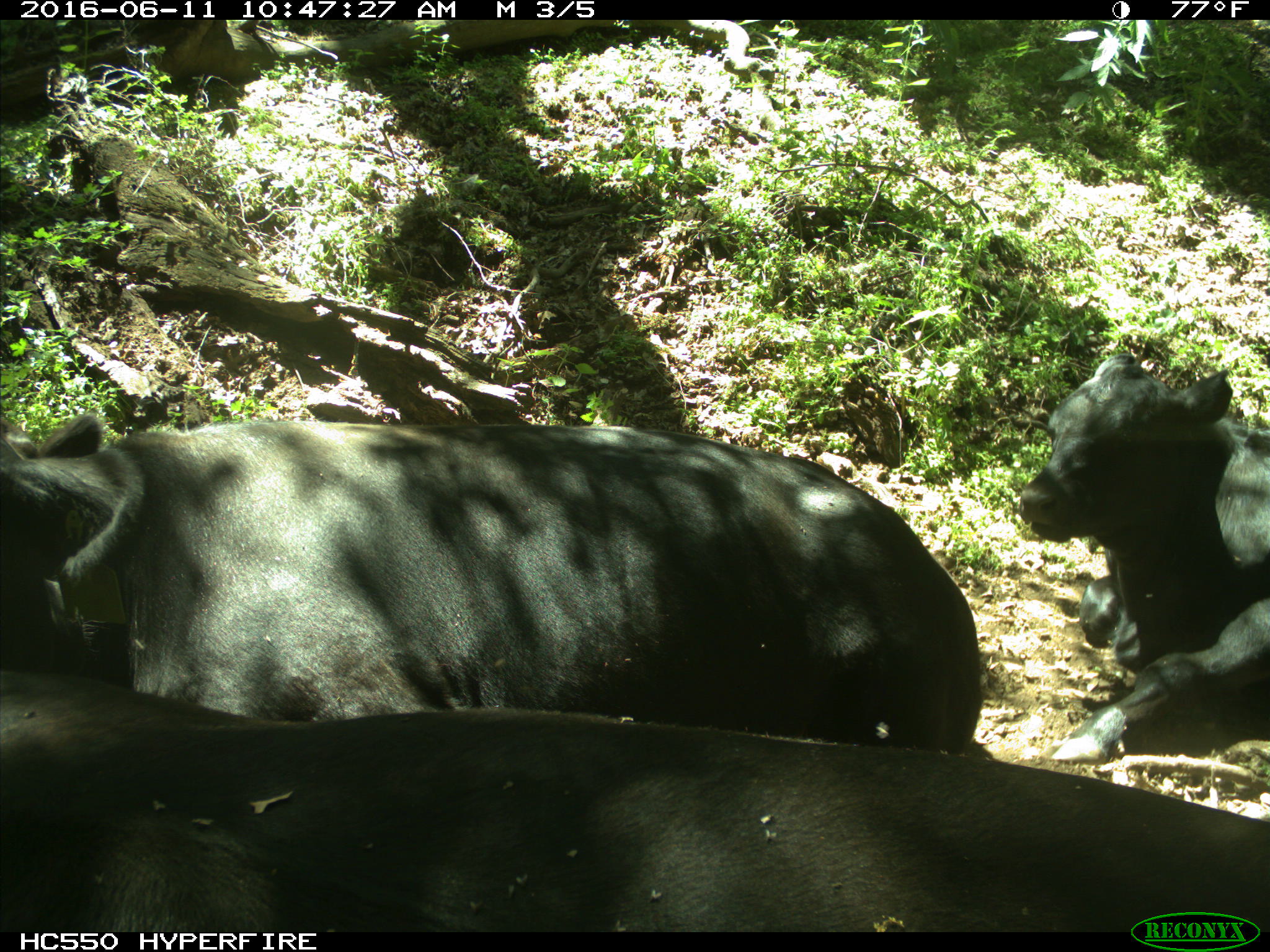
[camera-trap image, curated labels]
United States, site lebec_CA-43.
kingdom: Animalia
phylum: Chordata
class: Mammalia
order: Artiodactyla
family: Bovidae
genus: Bos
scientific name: Bos taurus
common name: domestic cow